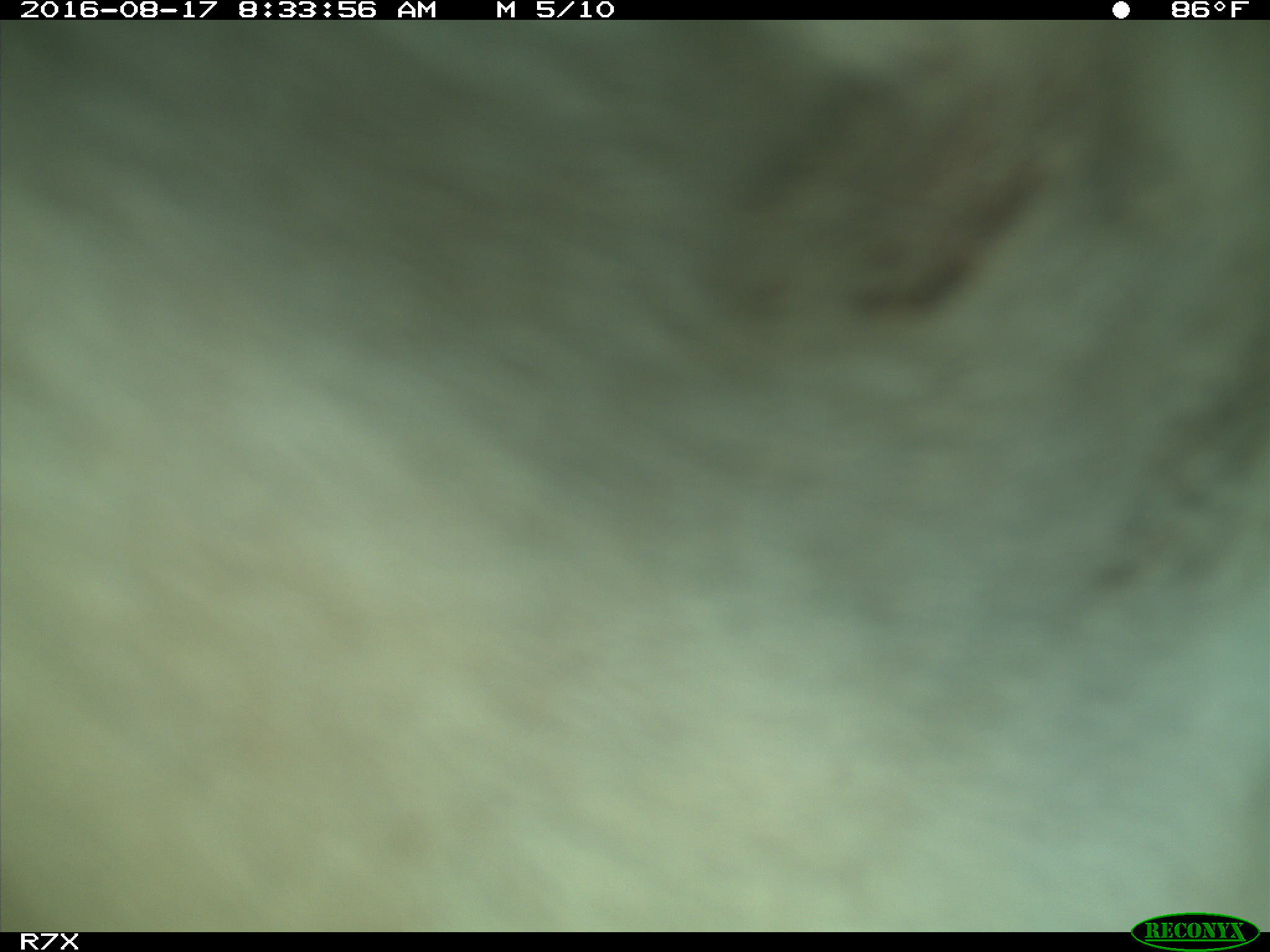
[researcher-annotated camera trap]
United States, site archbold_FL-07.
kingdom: Animalia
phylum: Chordata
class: Mammalia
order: Artiodactyla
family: Bovidae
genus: Bos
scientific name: Bos taurus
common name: domestic cow